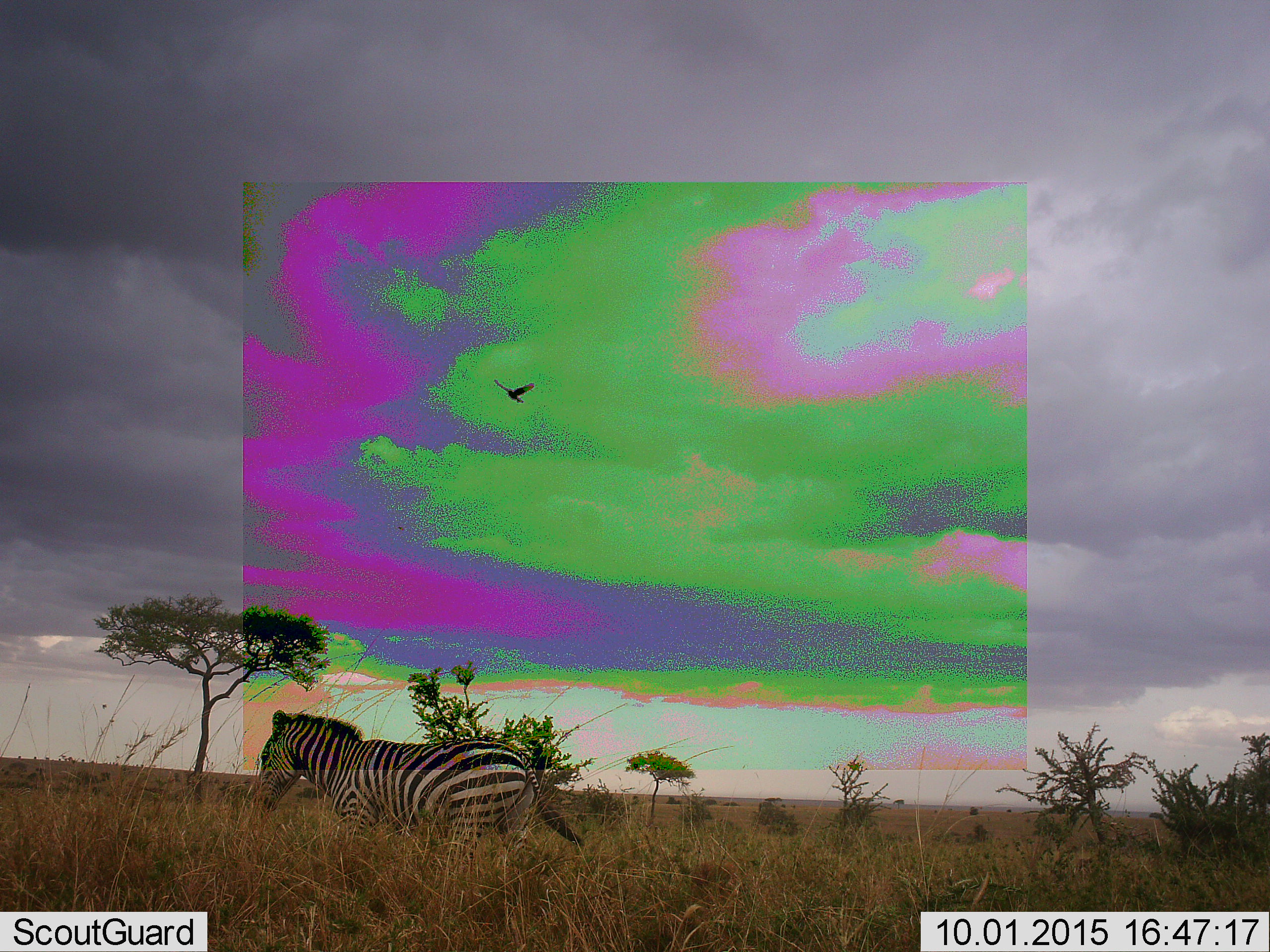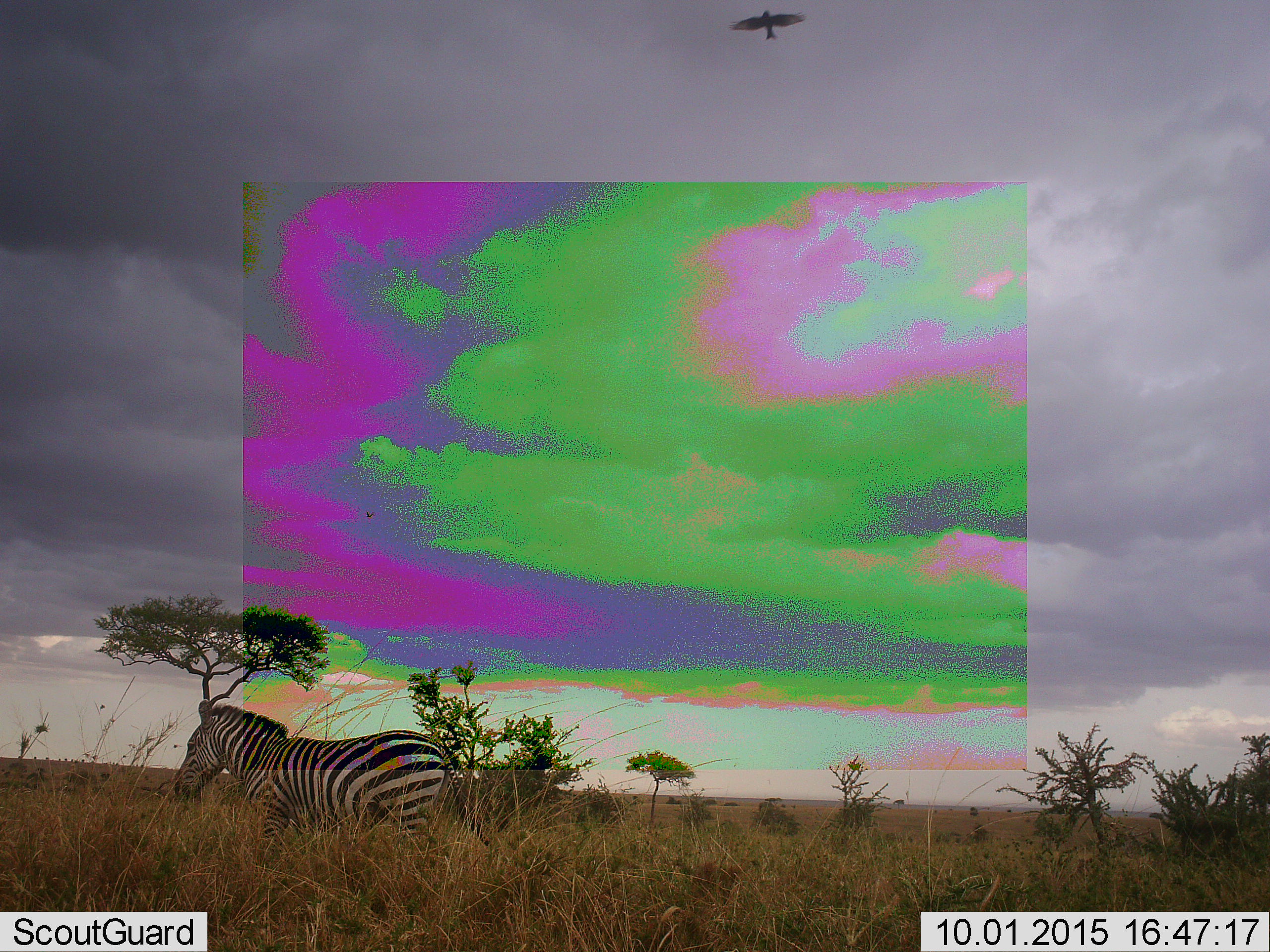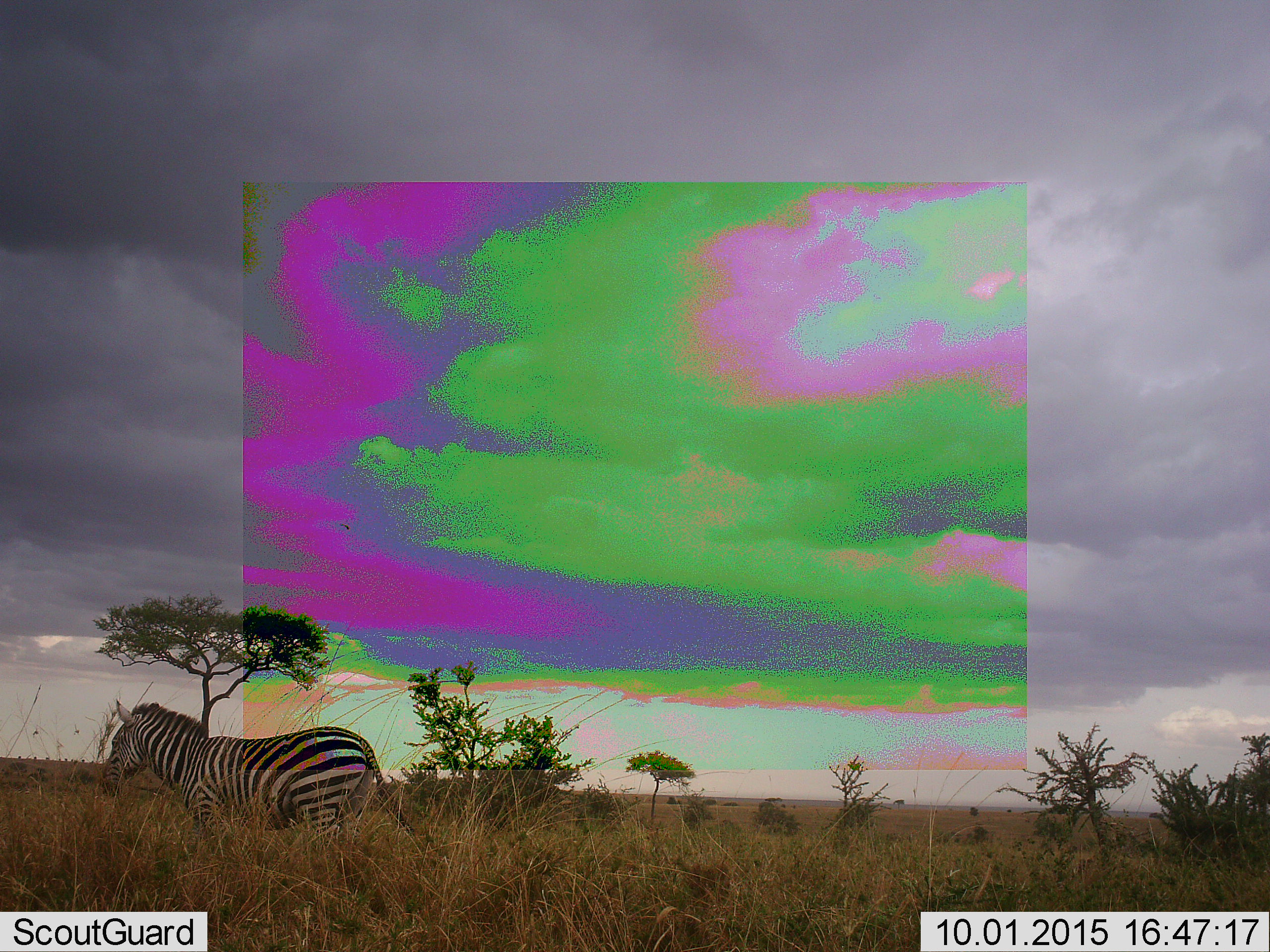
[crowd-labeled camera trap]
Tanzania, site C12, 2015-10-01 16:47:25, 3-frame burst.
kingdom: Animalia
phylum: Chordata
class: Mammalia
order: Perissodactyla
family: Equidae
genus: Equus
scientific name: Equus quagga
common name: plains zebra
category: zebra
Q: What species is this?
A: Zebra (plains zebra) (Equus quagga).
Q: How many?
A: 1.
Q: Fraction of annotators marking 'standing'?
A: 12%.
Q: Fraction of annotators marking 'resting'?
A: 0%.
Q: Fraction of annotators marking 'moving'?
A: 94%.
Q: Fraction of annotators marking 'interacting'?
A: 0%.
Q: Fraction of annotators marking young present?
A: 0%.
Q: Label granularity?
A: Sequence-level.